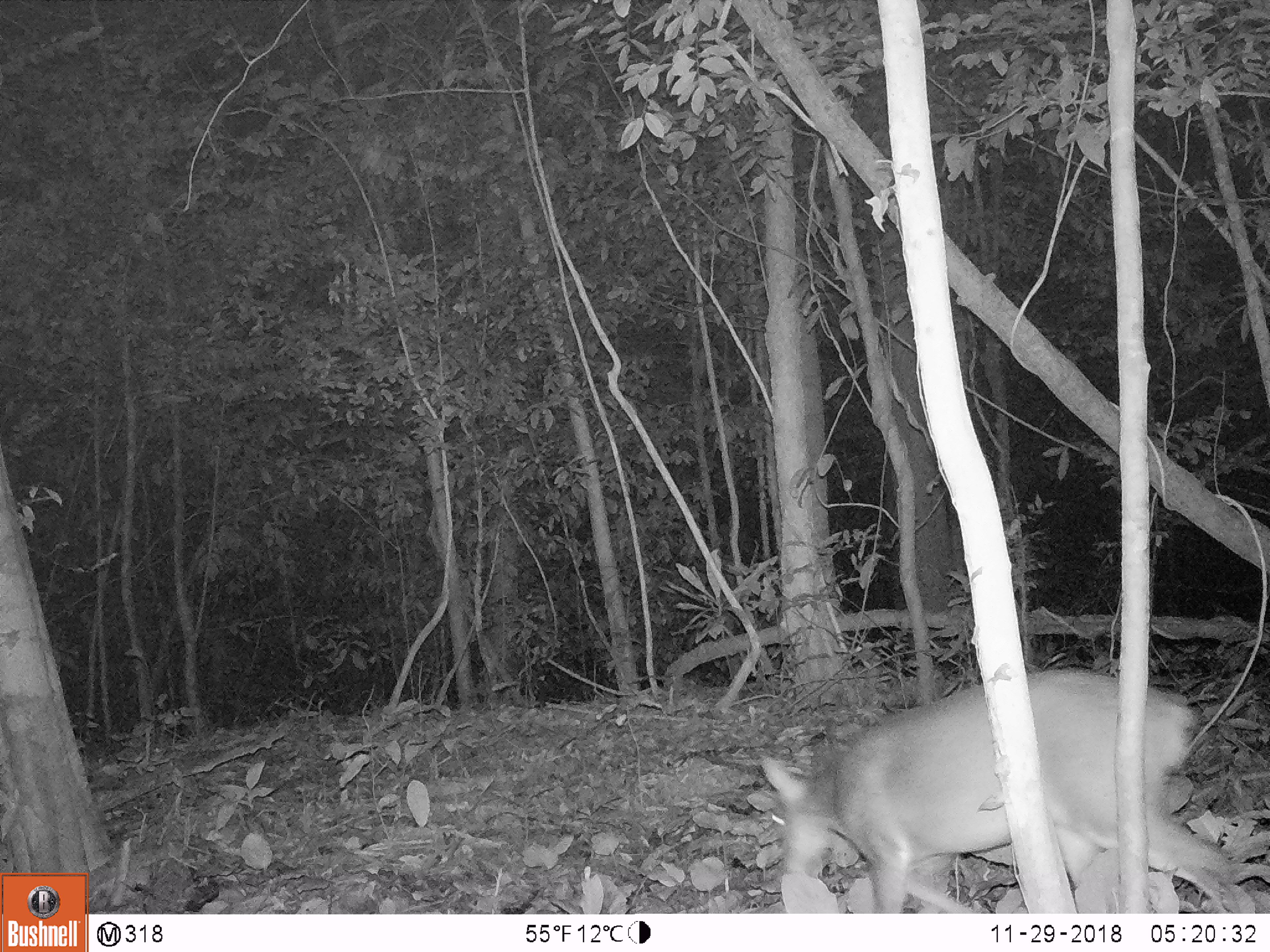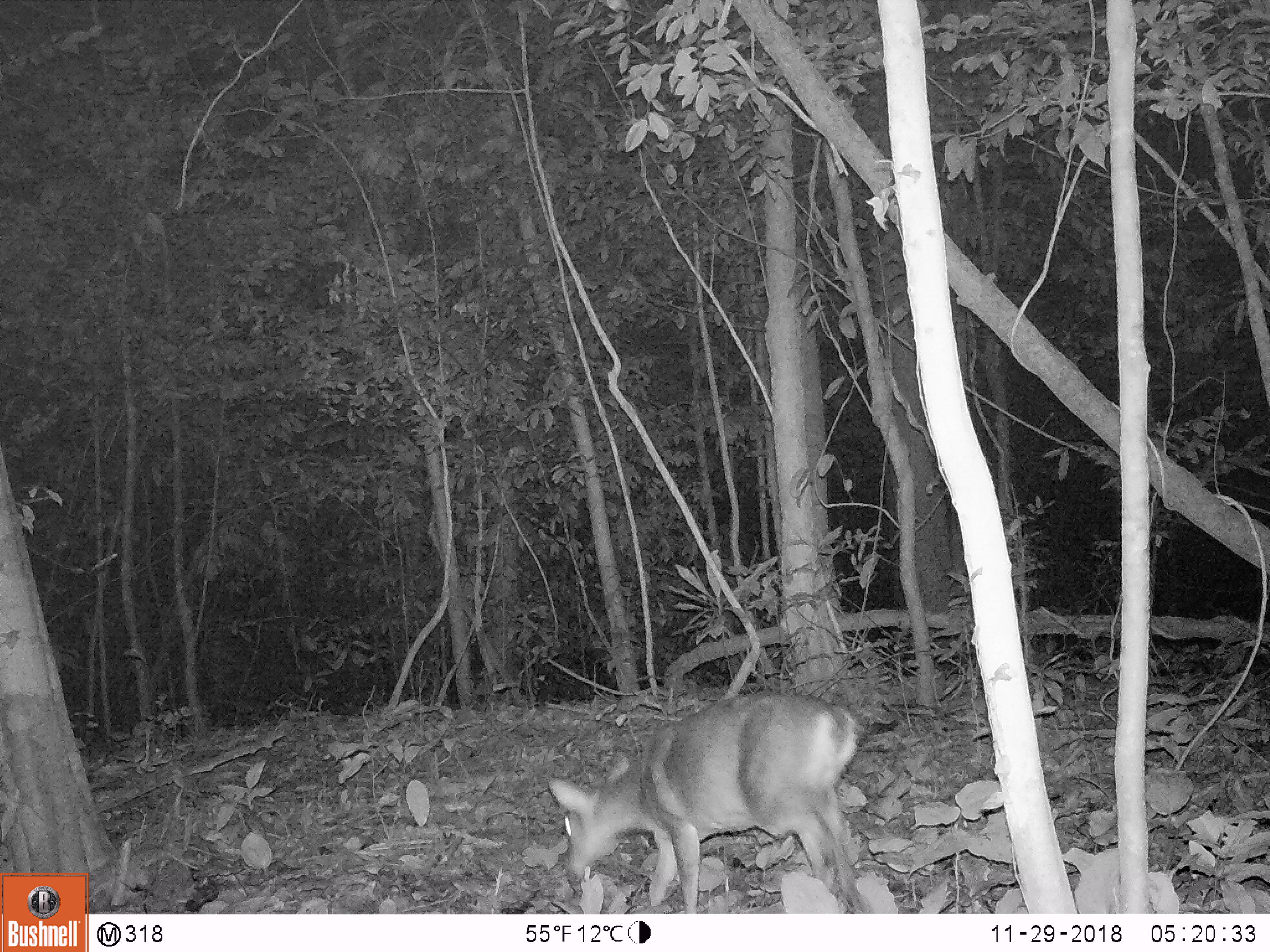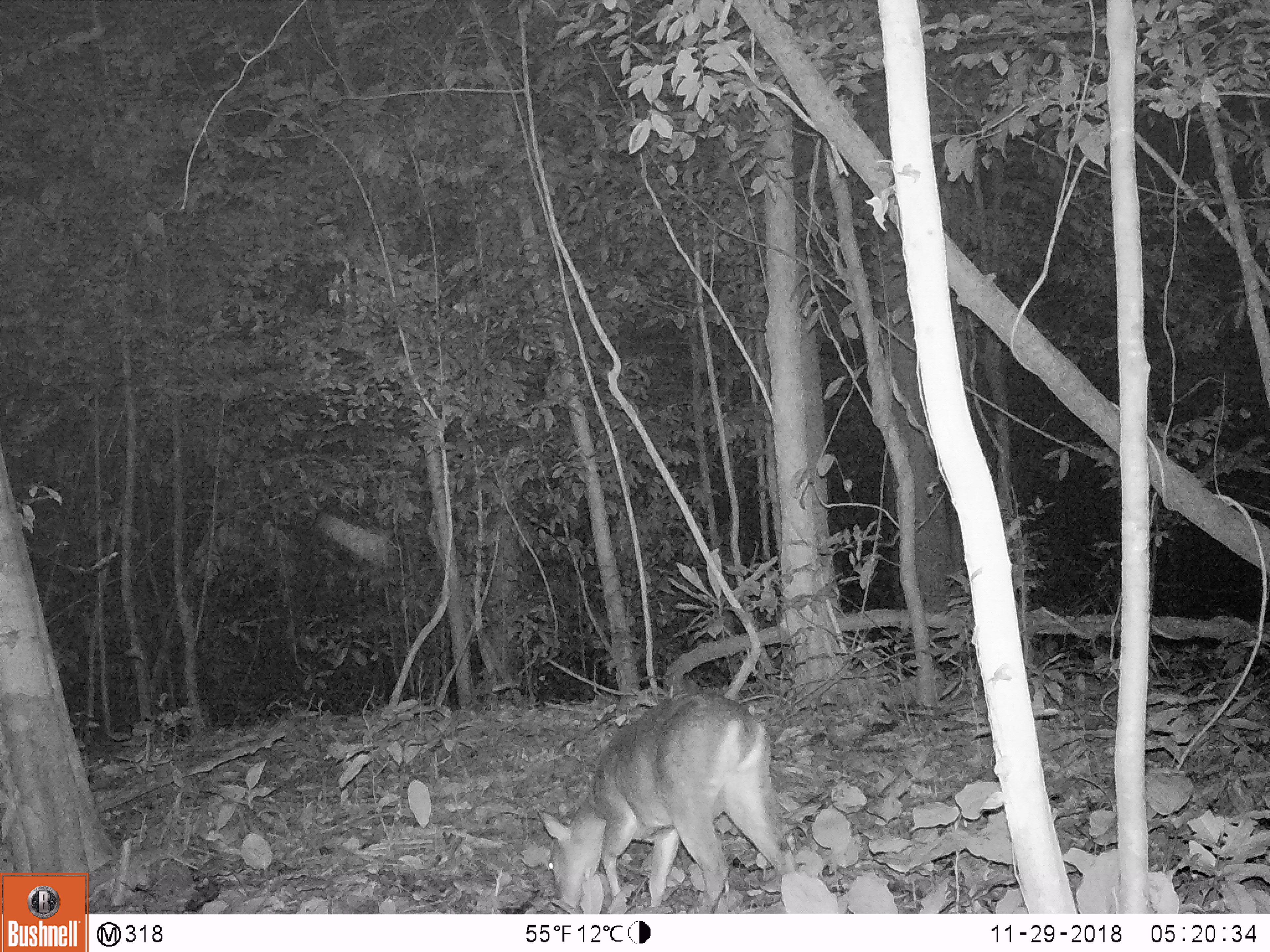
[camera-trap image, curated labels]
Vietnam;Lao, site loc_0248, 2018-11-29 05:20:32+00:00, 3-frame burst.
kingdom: Animalia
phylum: Chordata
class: Mammalia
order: Artiodactyla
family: Cervidae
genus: Muntiacus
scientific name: Muntiacus vuquangensis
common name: large-antlered muntjac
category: large antlered muntjac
Large antlered muntjac (large-antlered muntjac) (Muntiacus vuquangensis). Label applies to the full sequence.